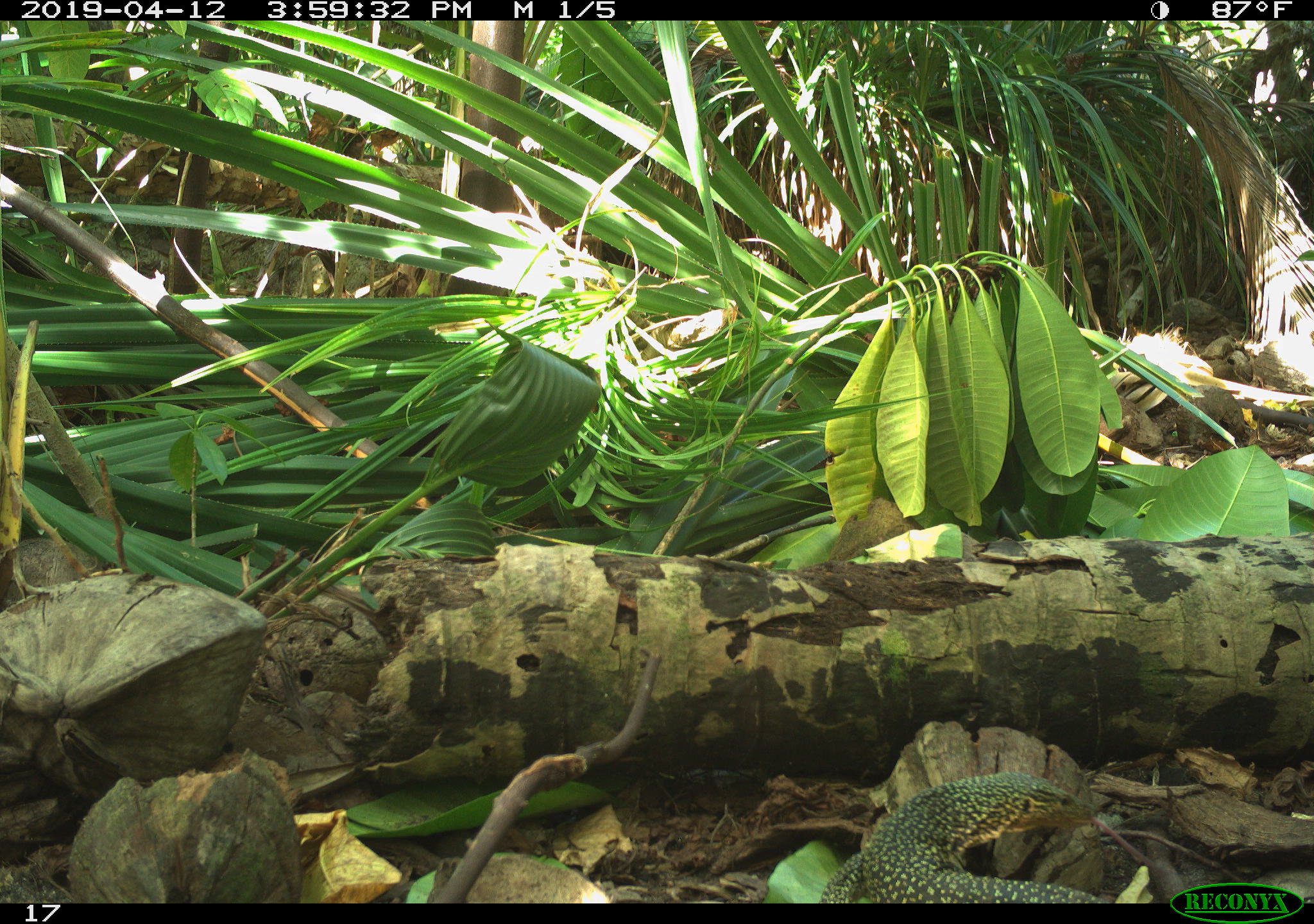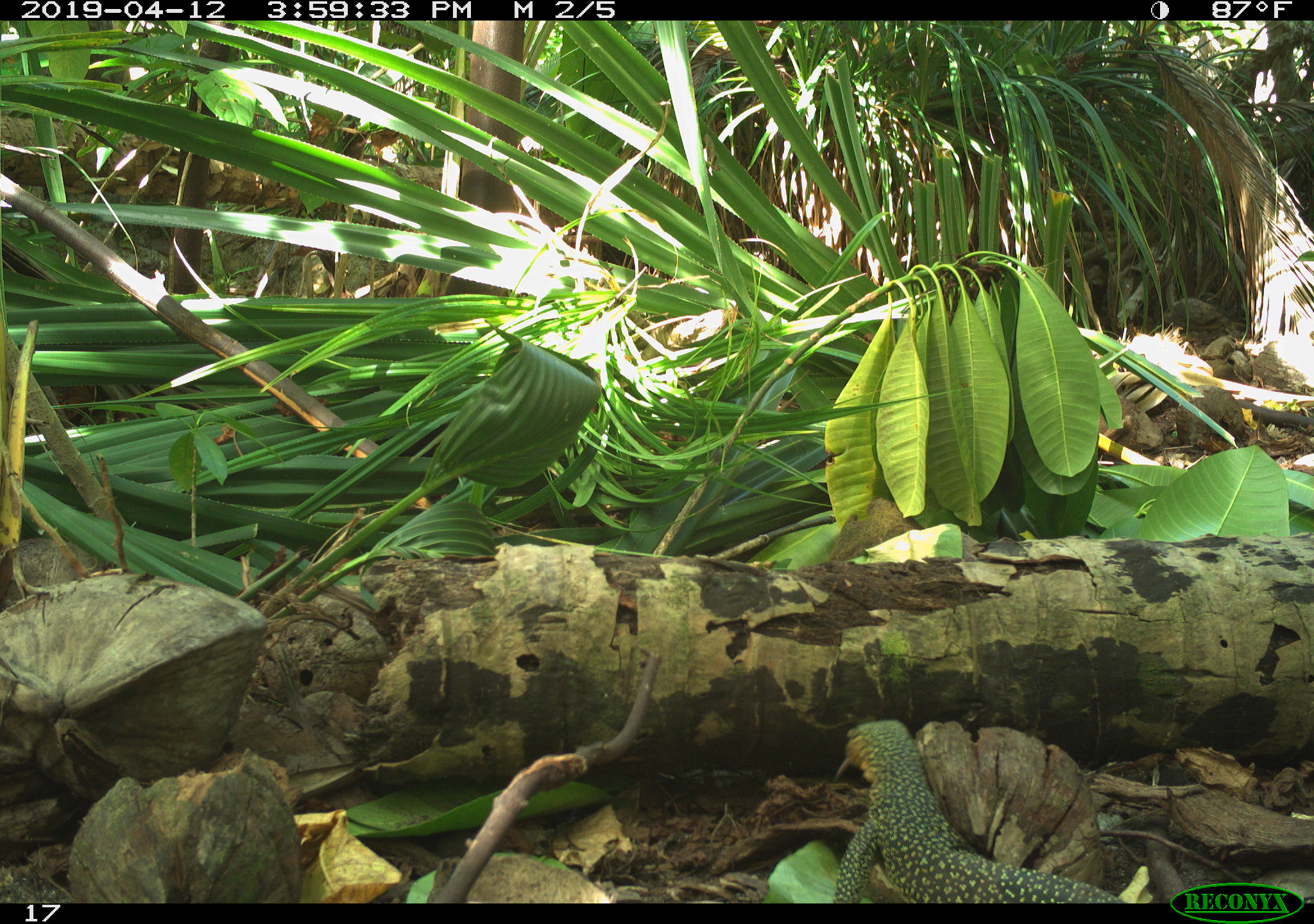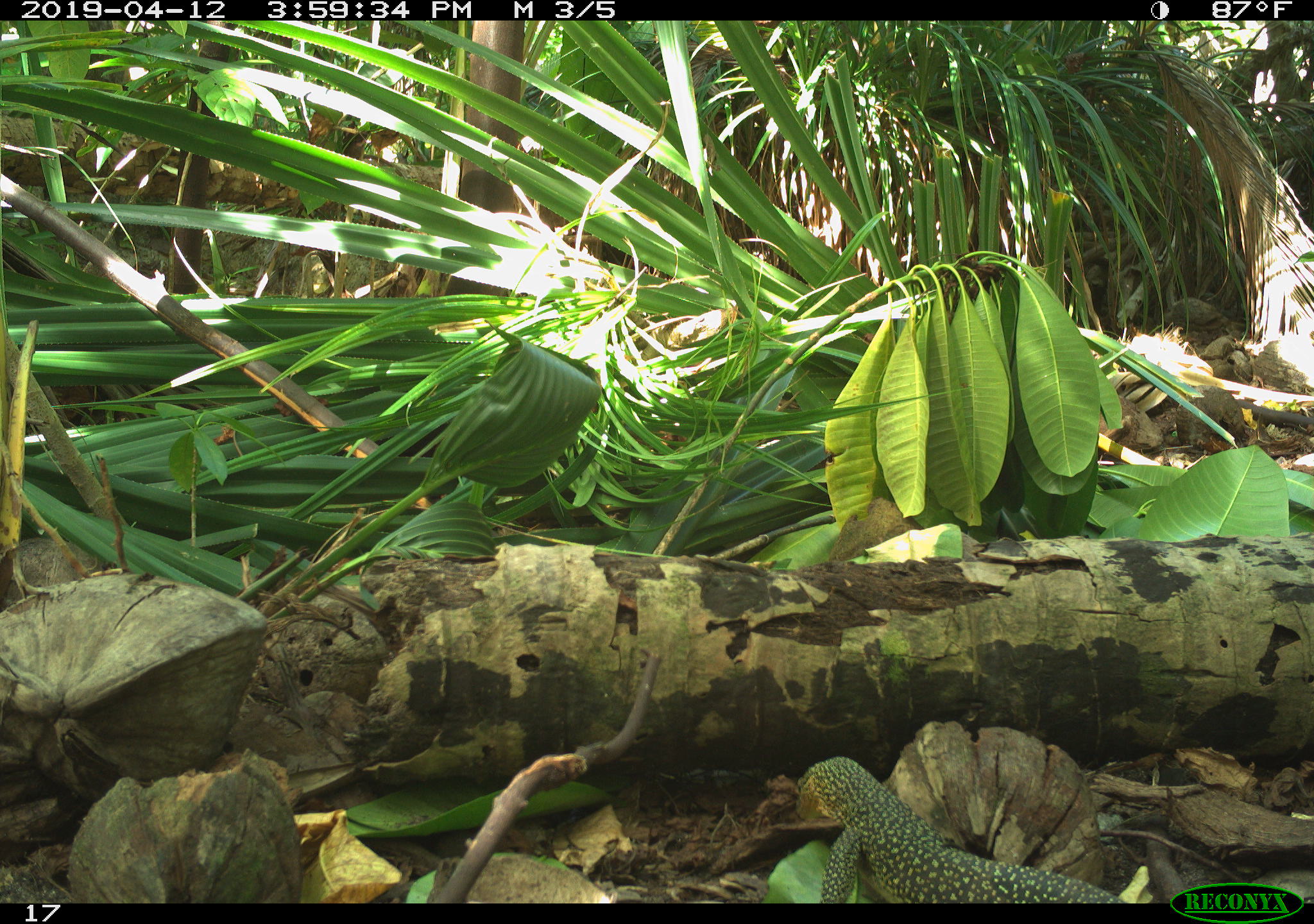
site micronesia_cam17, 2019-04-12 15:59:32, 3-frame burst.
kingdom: Animalia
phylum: Chordata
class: Reptilia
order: Squamata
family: Varanidae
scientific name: Varanidae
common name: monitor lizard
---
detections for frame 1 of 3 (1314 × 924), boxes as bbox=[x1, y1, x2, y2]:
monitor lizard: bbox=[802, 775, 1099, 902]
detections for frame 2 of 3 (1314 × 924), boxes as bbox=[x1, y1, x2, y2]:
monitor lizard: bbox=[824, 722, 1127, 902]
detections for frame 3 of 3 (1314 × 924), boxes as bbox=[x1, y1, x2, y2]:
monitor lizard: bbox=[783, 757, 1147, 902]